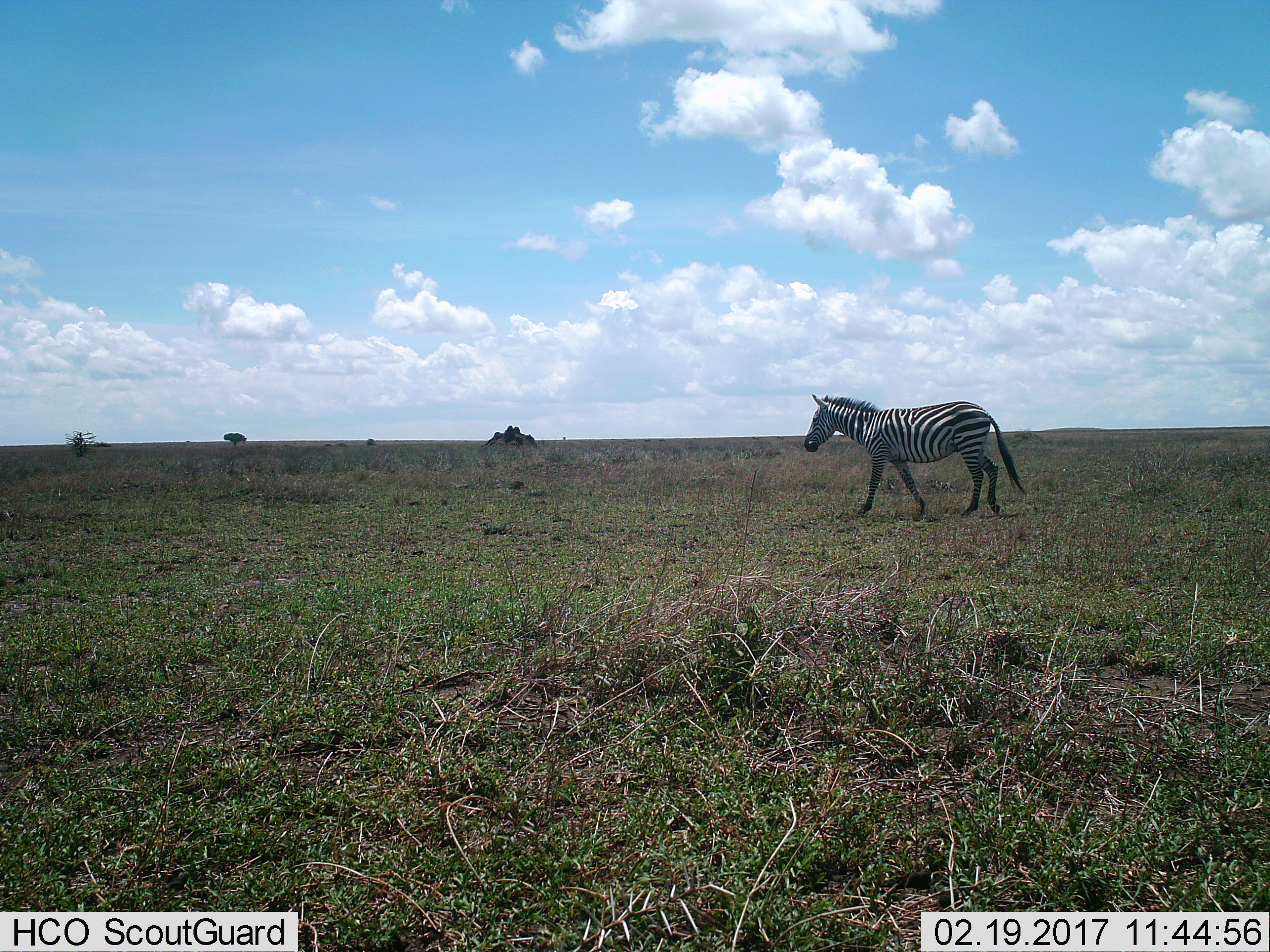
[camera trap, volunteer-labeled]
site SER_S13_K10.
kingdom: Animalia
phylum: Chordata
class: Mammalia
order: Perissodactyla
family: Equidae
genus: Equus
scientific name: Equus quagga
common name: plains zebra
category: zebraplains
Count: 1.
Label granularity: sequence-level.